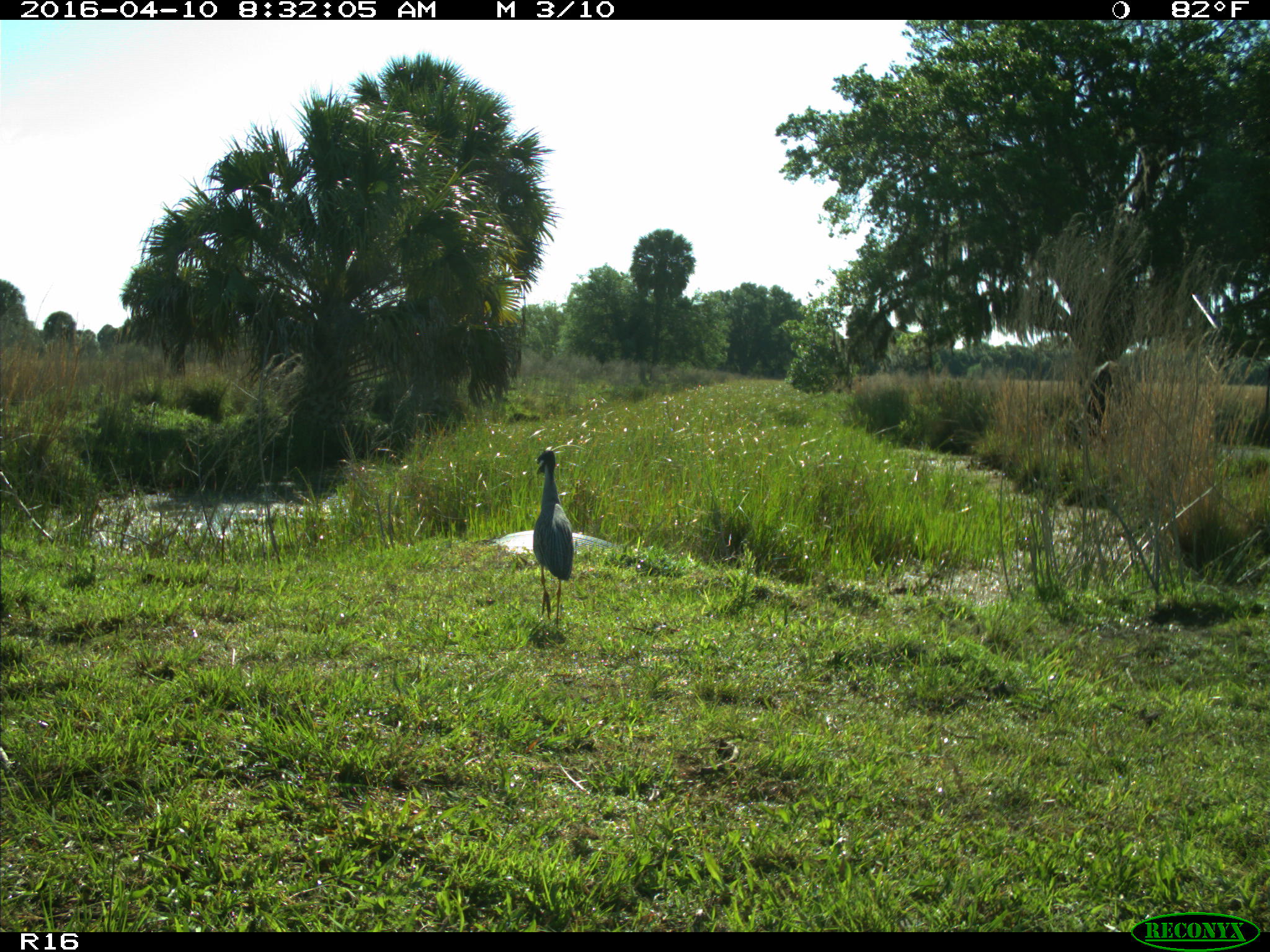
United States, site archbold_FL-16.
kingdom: Animalia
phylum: Chordata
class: Aves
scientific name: Aves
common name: birds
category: unidentified bird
Unidentified bird (birds) (Aves).